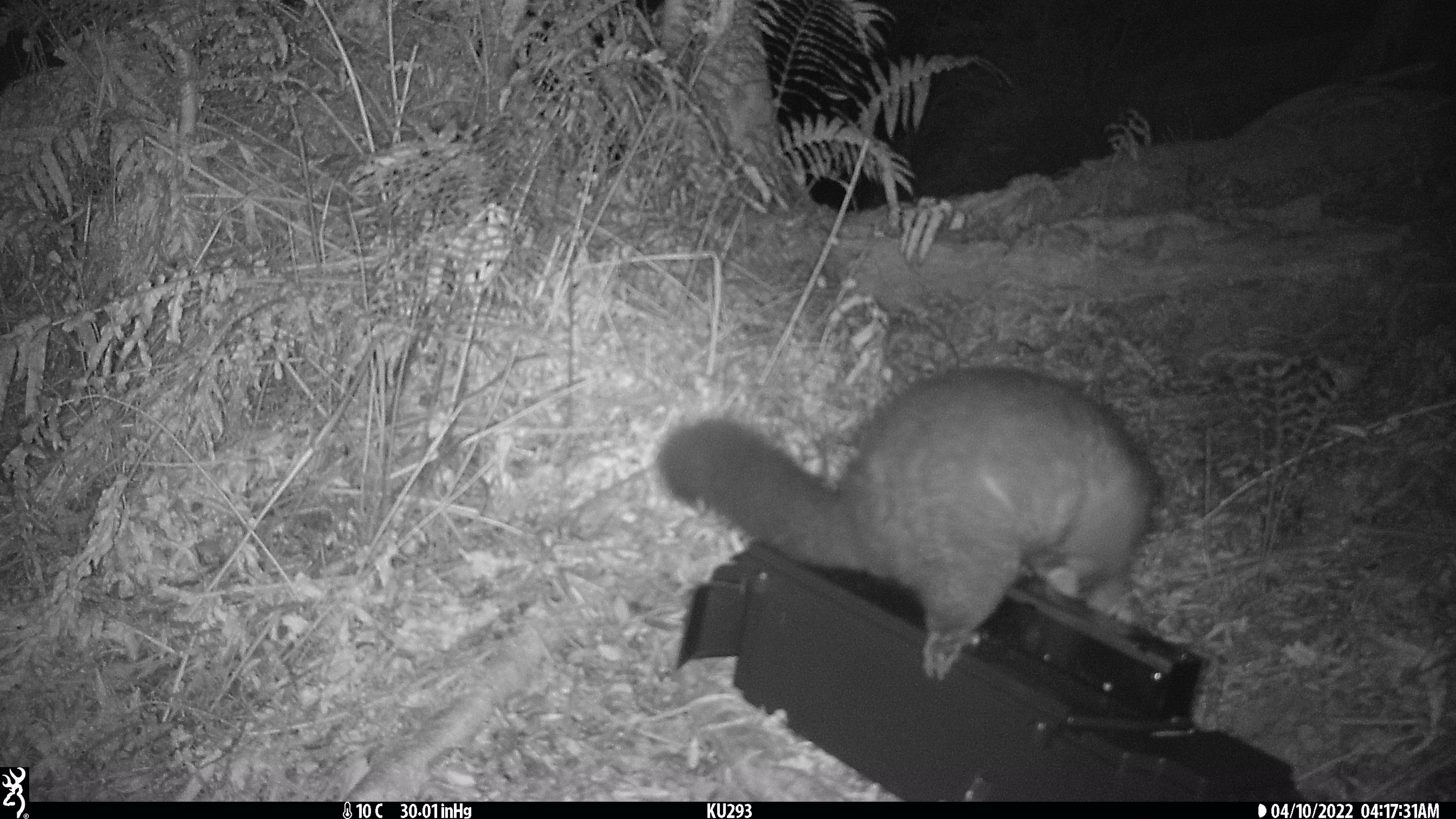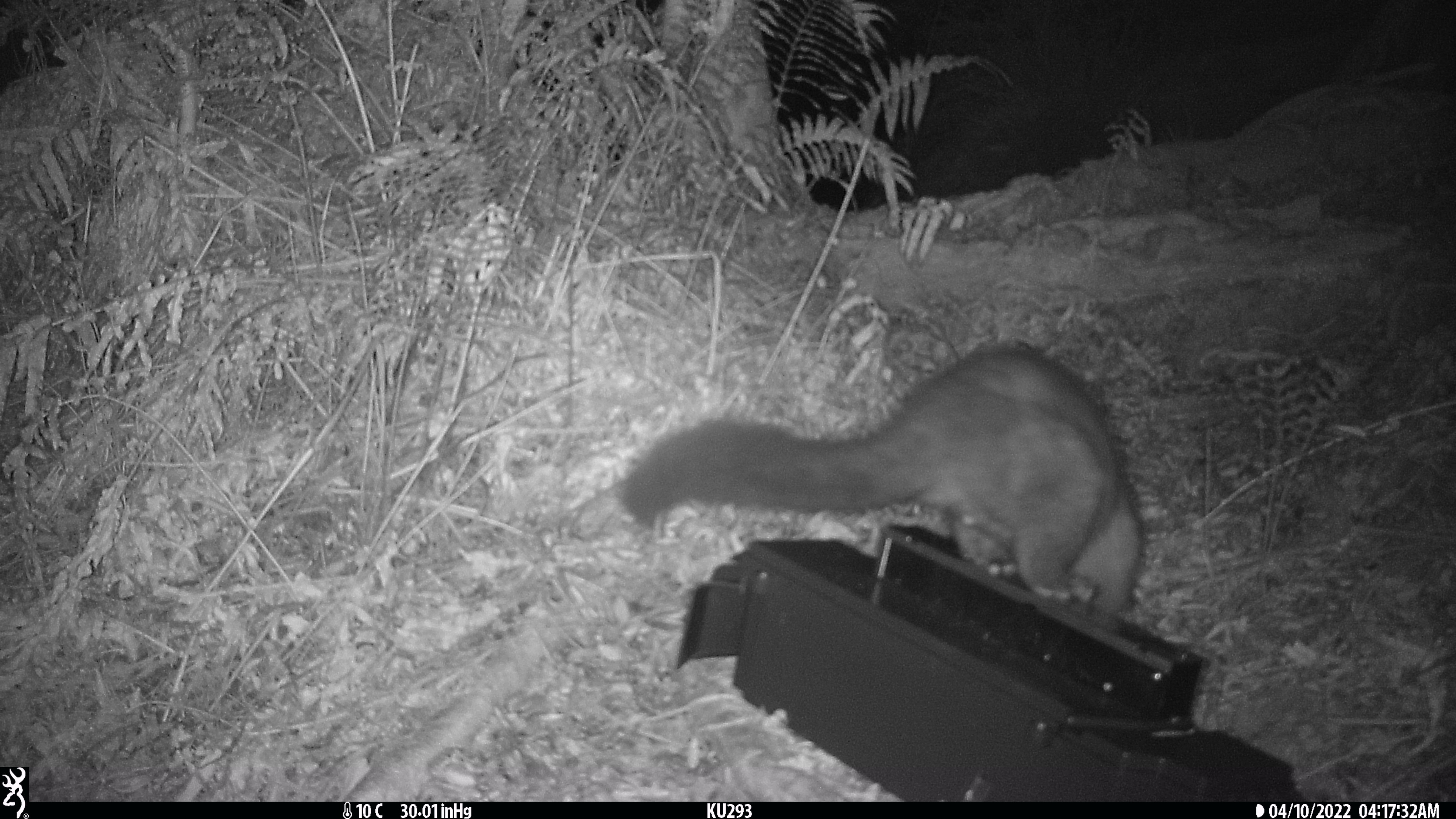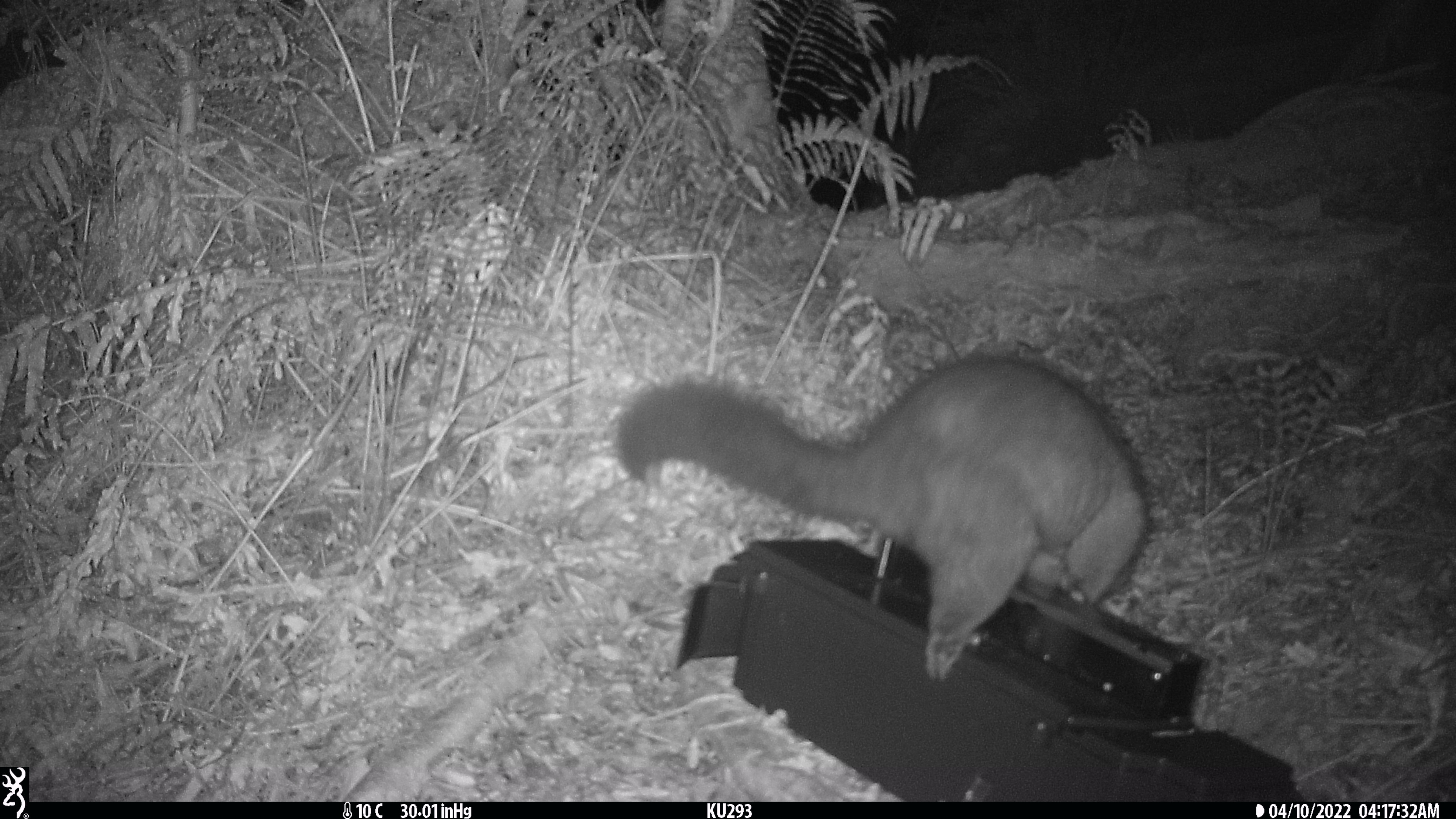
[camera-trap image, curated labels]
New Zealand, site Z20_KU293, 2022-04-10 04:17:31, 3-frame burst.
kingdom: Animalia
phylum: Chordata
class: Mammalia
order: Diprotodontia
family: Phalangeridae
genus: Trichosurus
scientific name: Trichosurus vulpecula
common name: common brushtail possum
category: possum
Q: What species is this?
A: Possum (common brushtail possum) (Trichosurus vulpecula).